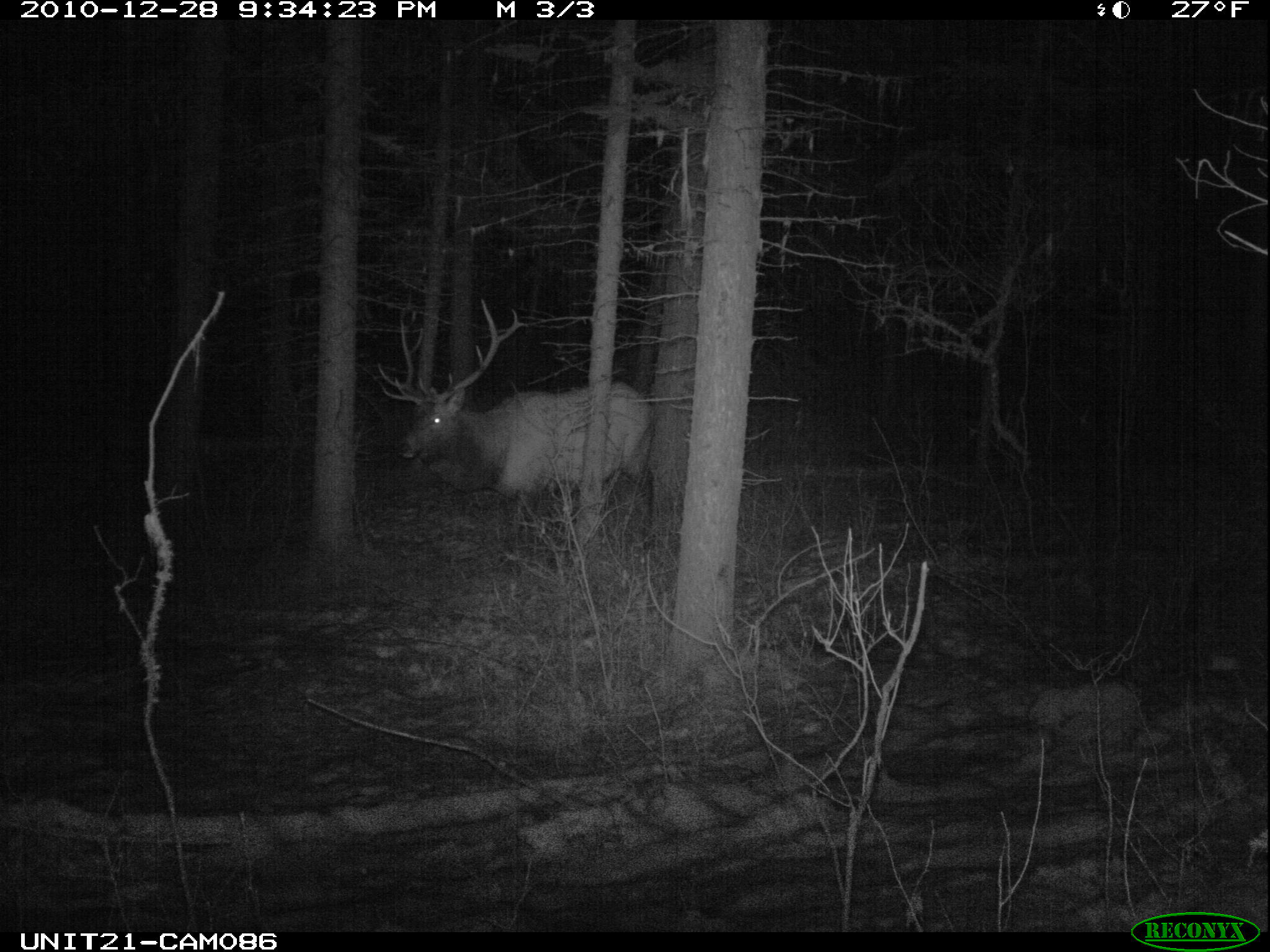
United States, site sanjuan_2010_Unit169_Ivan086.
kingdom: Animalia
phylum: Chordata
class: Mammalia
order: Artiodactyla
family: Cervidae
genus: Cervus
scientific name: Cervus elaphus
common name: red deer